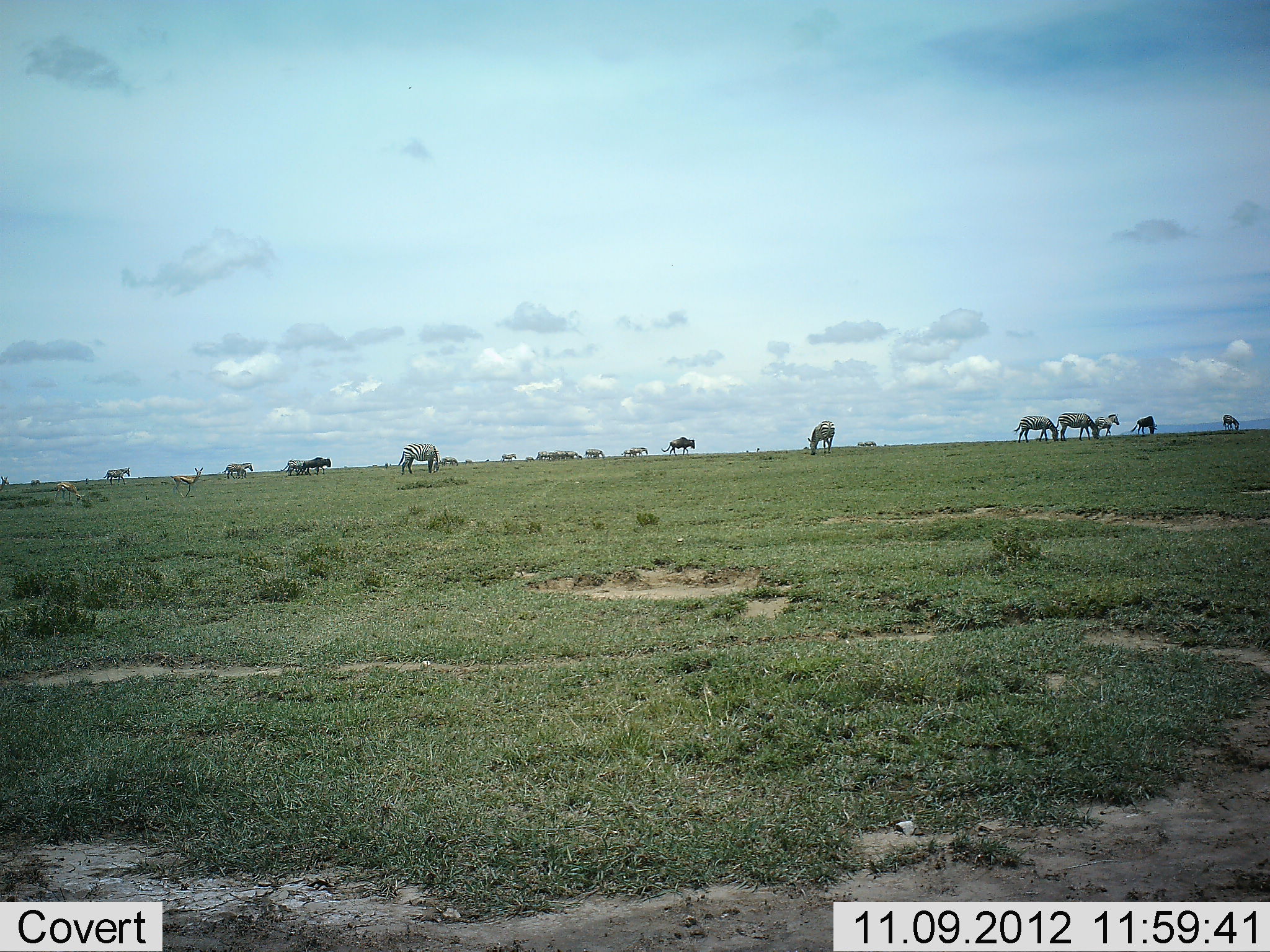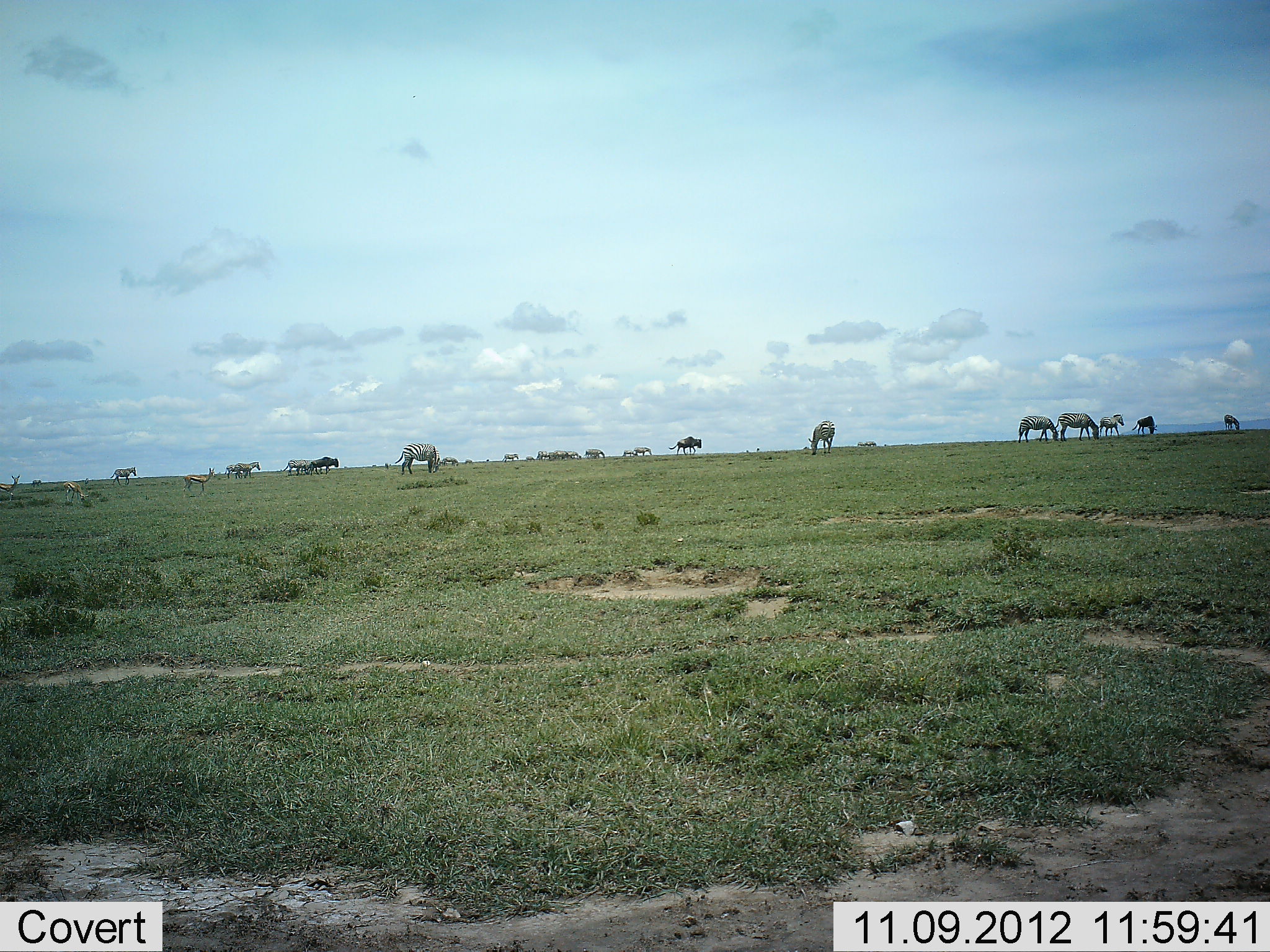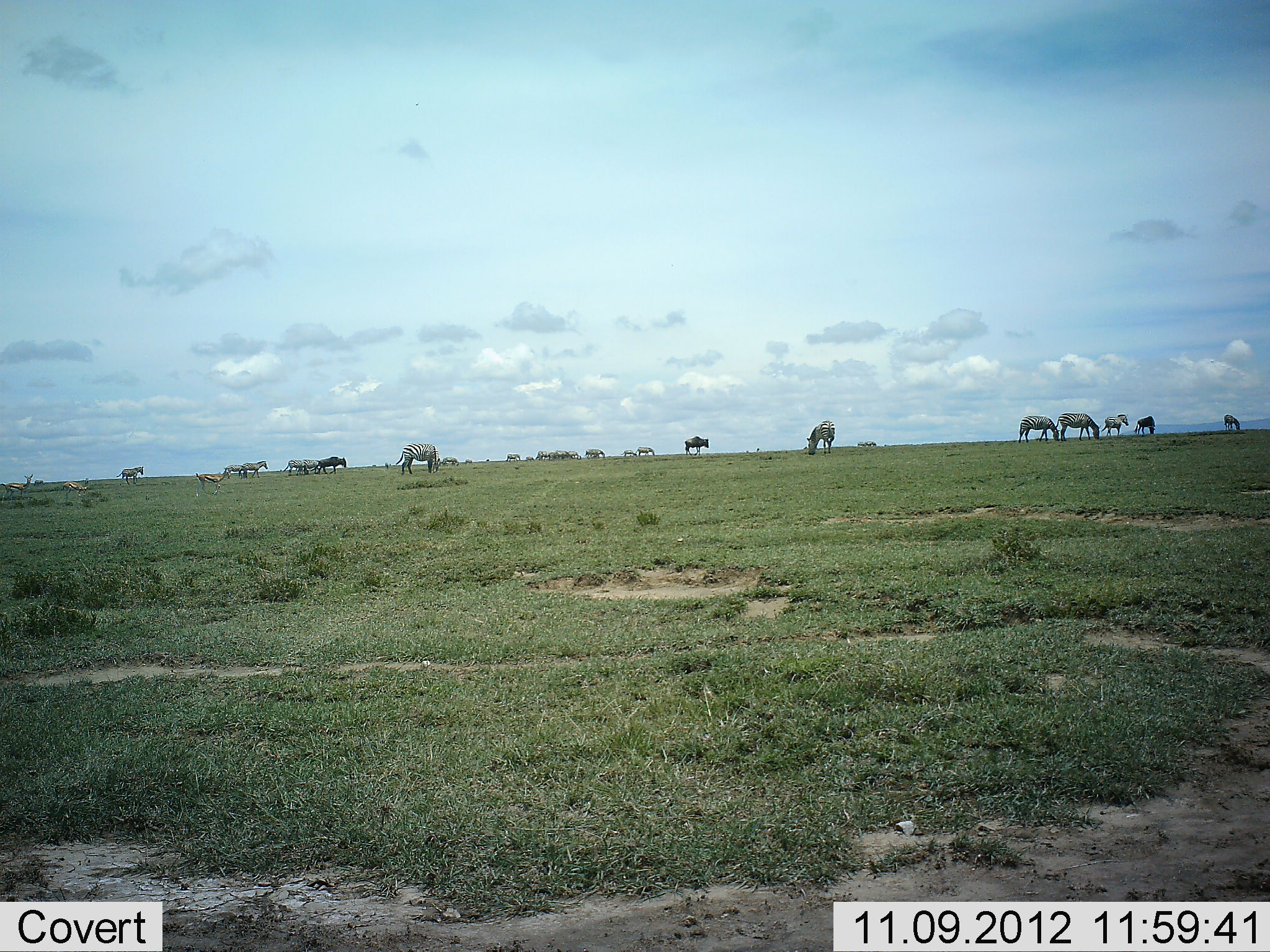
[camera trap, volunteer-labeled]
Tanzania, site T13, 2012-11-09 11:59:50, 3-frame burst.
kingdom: Animalia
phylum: Chordata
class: Mammalia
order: Artiodactyla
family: Bovidae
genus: Eudorcas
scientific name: Eudorcas thomsonii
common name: thomson's gazelle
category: gazellethomsons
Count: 3.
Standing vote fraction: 36%.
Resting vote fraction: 0%.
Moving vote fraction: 73%.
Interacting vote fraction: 0%.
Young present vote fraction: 0%.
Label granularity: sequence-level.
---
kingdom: Animalia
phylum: Chordata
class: Mammalia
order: Artiodactyla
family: Bovidae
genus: Connochaetes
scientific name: Connochaetes taurinus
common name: blue wildebeest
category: wildebeest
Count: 3.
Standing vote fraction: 41%.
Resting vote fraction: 6%.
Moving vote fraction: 65%.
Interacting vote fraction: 0%.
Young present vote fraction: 0%.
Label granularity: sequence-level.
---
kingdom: Animalia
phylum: Chordata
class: Mammalia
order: Perissodactyla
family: Equidae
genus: Equus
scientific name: Equus quagga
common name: plains zebra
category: zebra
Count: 11-50.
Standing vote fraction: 45%.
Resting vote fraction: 5%.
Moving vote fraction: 64%.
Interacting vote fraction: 0%.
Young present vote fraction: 0%.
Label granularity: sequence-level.